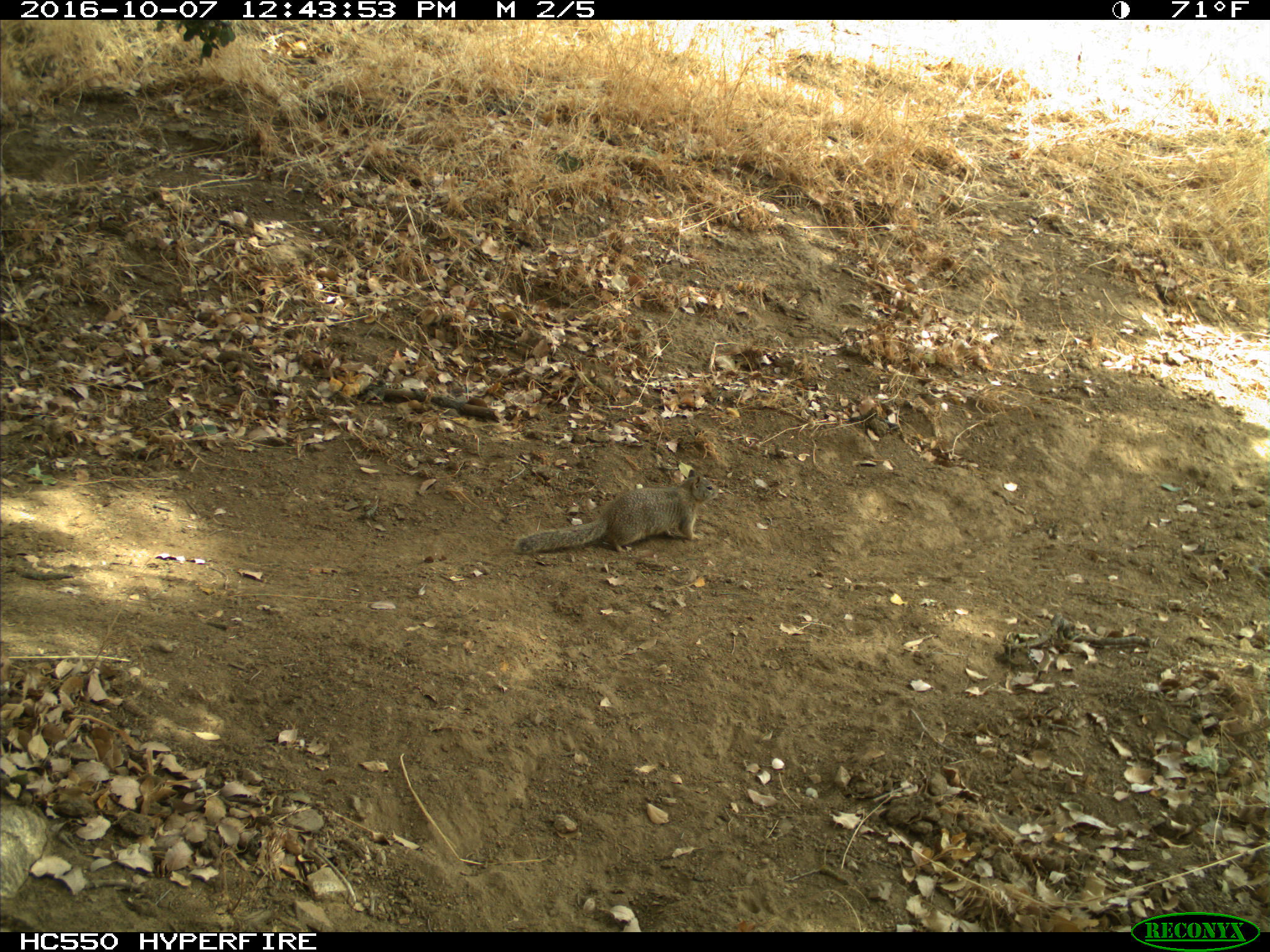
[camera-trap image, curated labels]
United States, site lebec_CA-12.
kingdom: Animalia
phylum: Chordata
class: Mammalia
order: Rodentia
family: Sciuridae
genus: Otospermophilus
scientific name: Otospermophilus beecheyi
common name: california ground squirrel